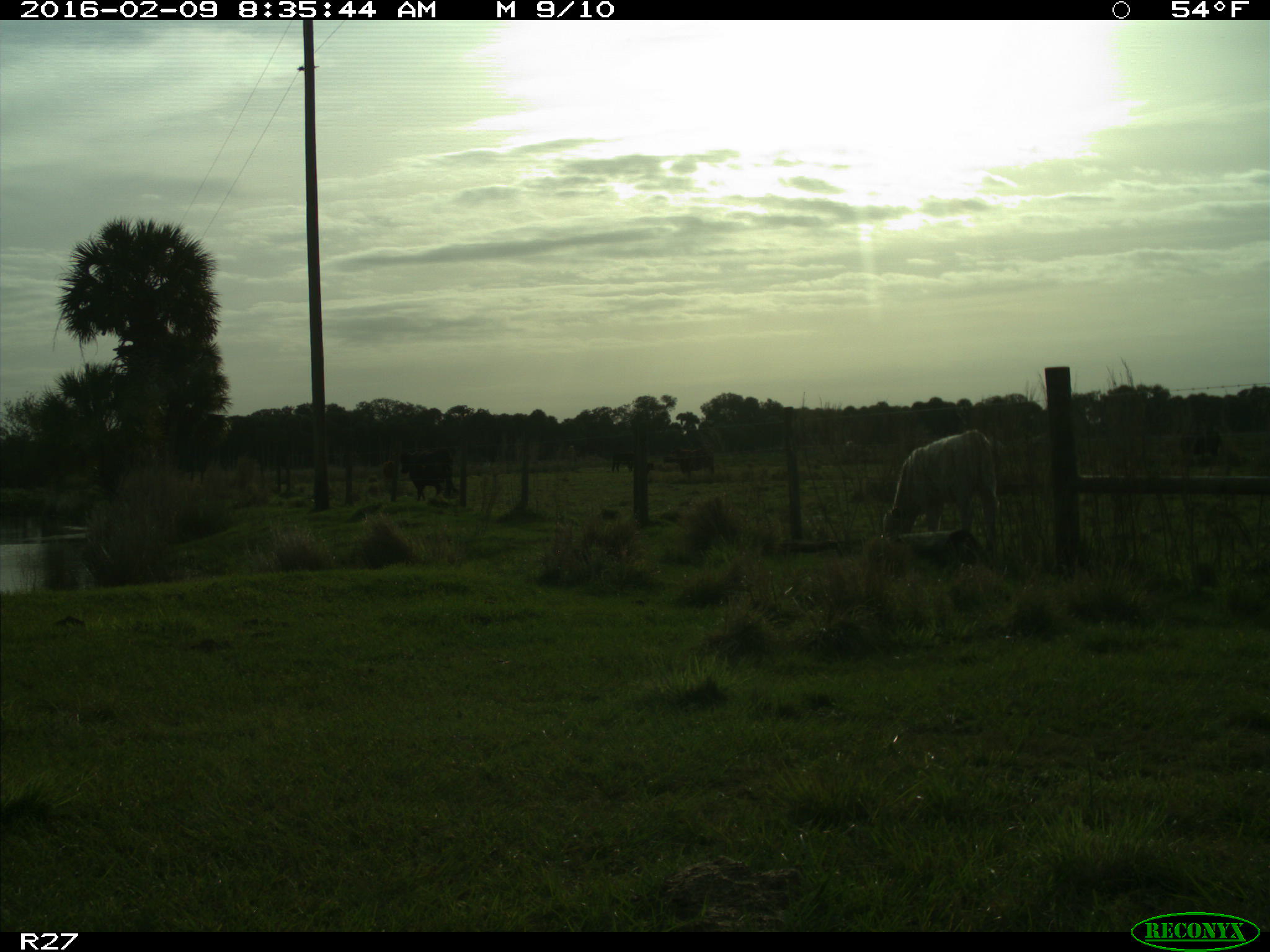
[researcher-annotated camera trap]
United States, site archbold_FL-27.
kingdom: Animalia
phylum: Chordata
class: Mammalia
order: Artiodactyla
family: Bovidae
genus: Bos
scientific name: Bos taurus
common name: domestic cow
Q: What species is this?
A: Bos taurus (domestic cow).